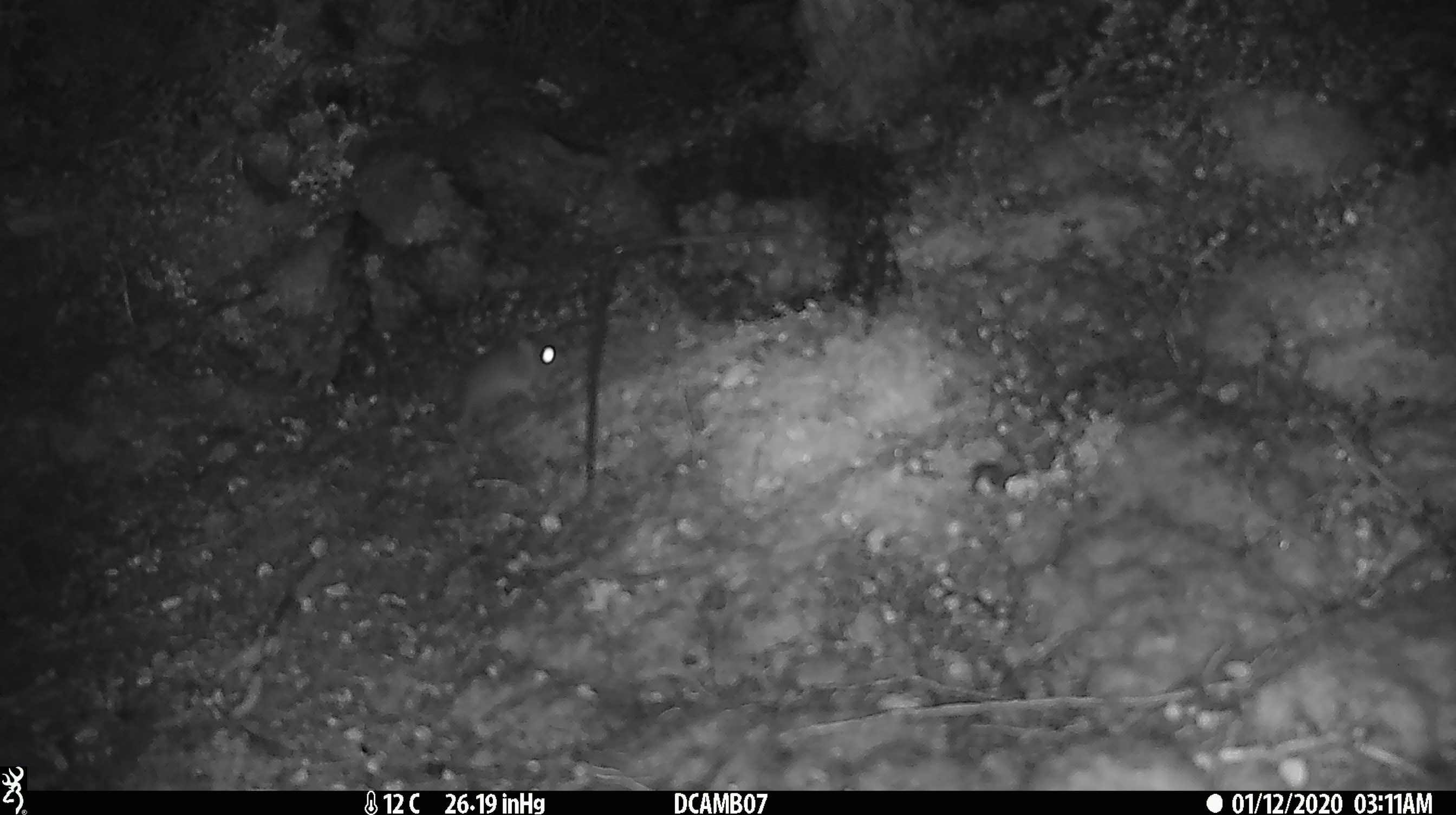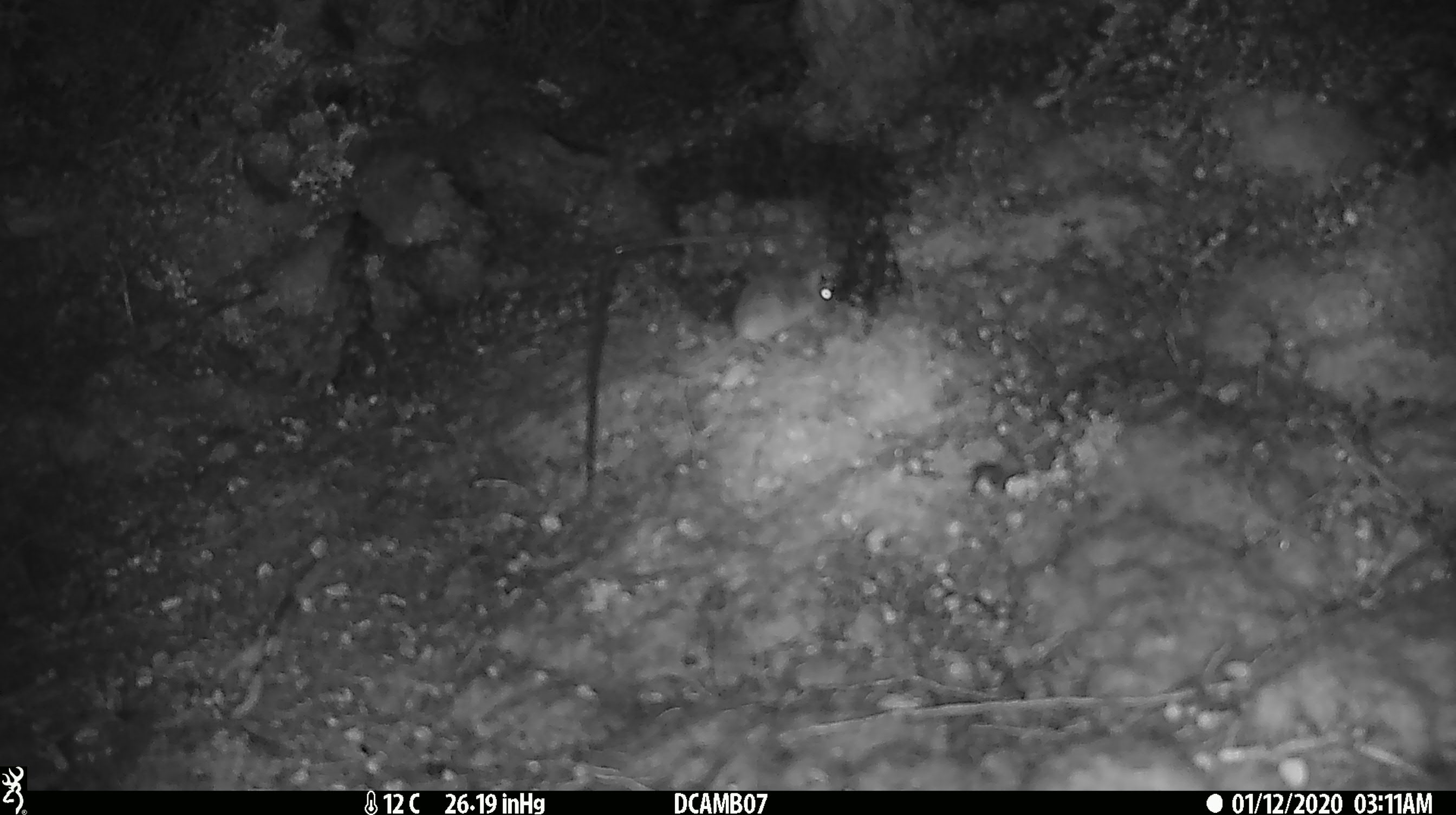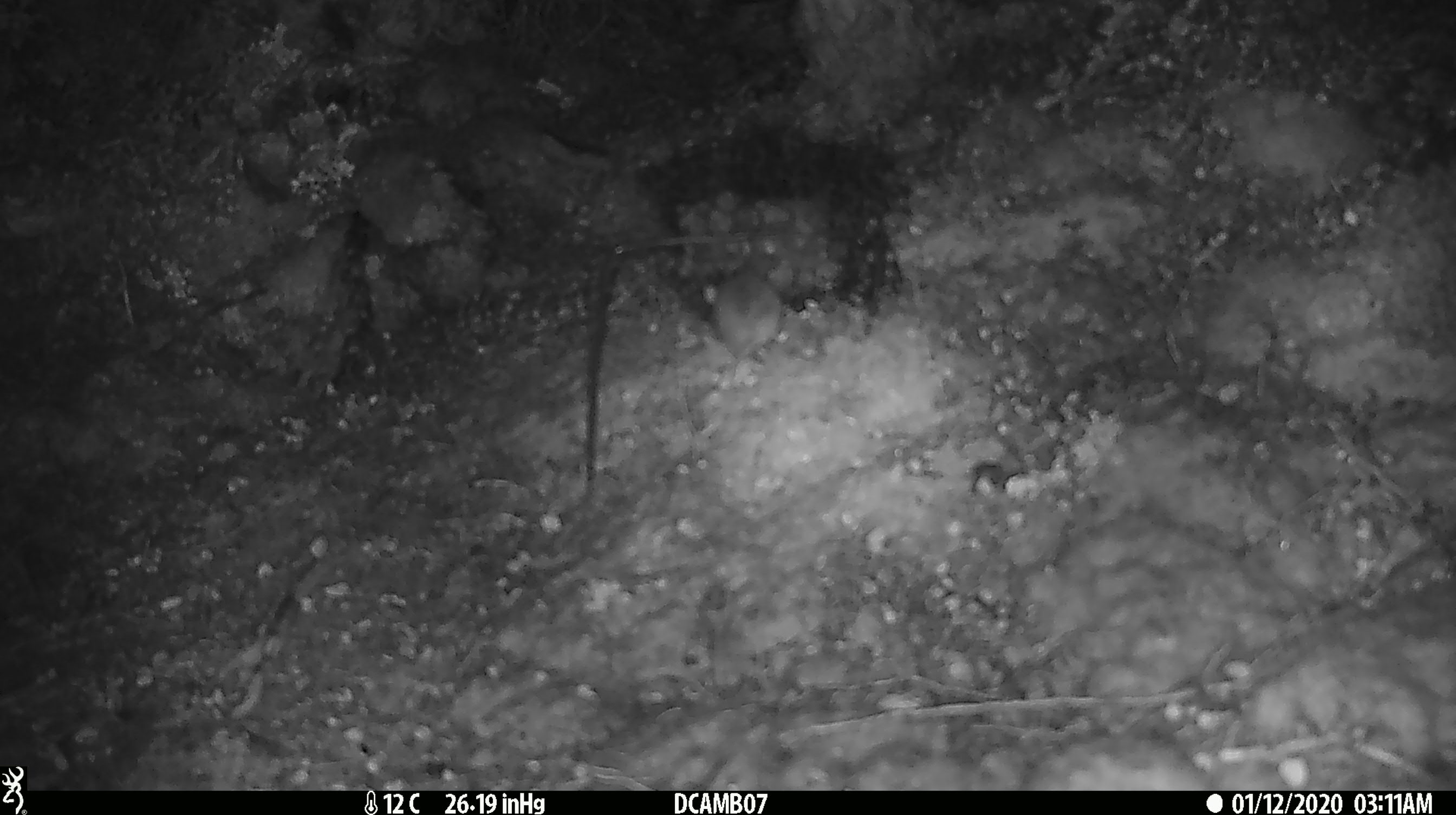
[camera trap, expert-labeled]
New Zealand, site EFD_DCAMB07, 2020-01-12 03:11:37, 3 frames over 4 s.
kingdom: Animalia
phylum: Chordata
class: Mammalia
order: Rodentia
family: Muridae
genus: Mus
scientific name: Mus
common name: mouse